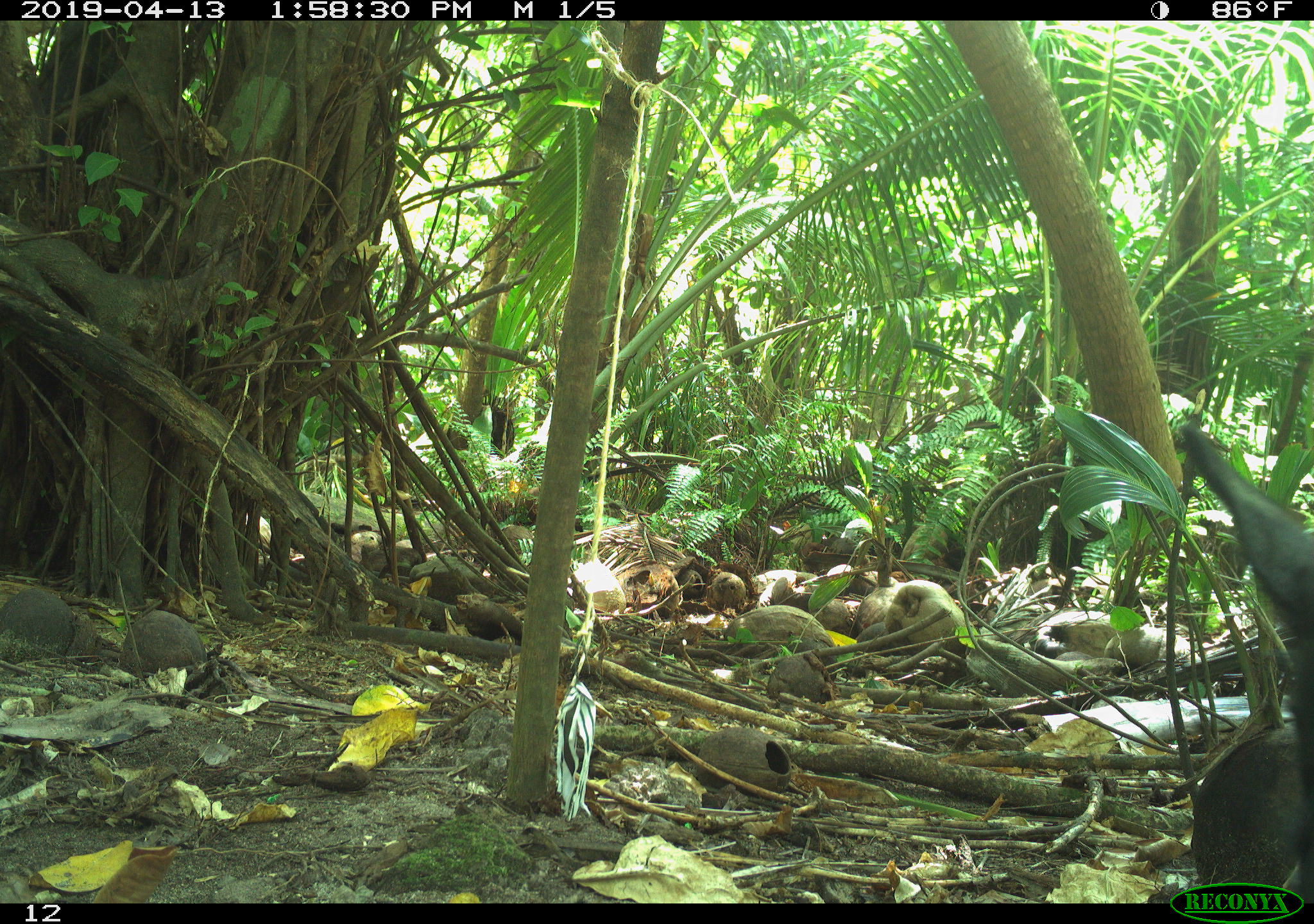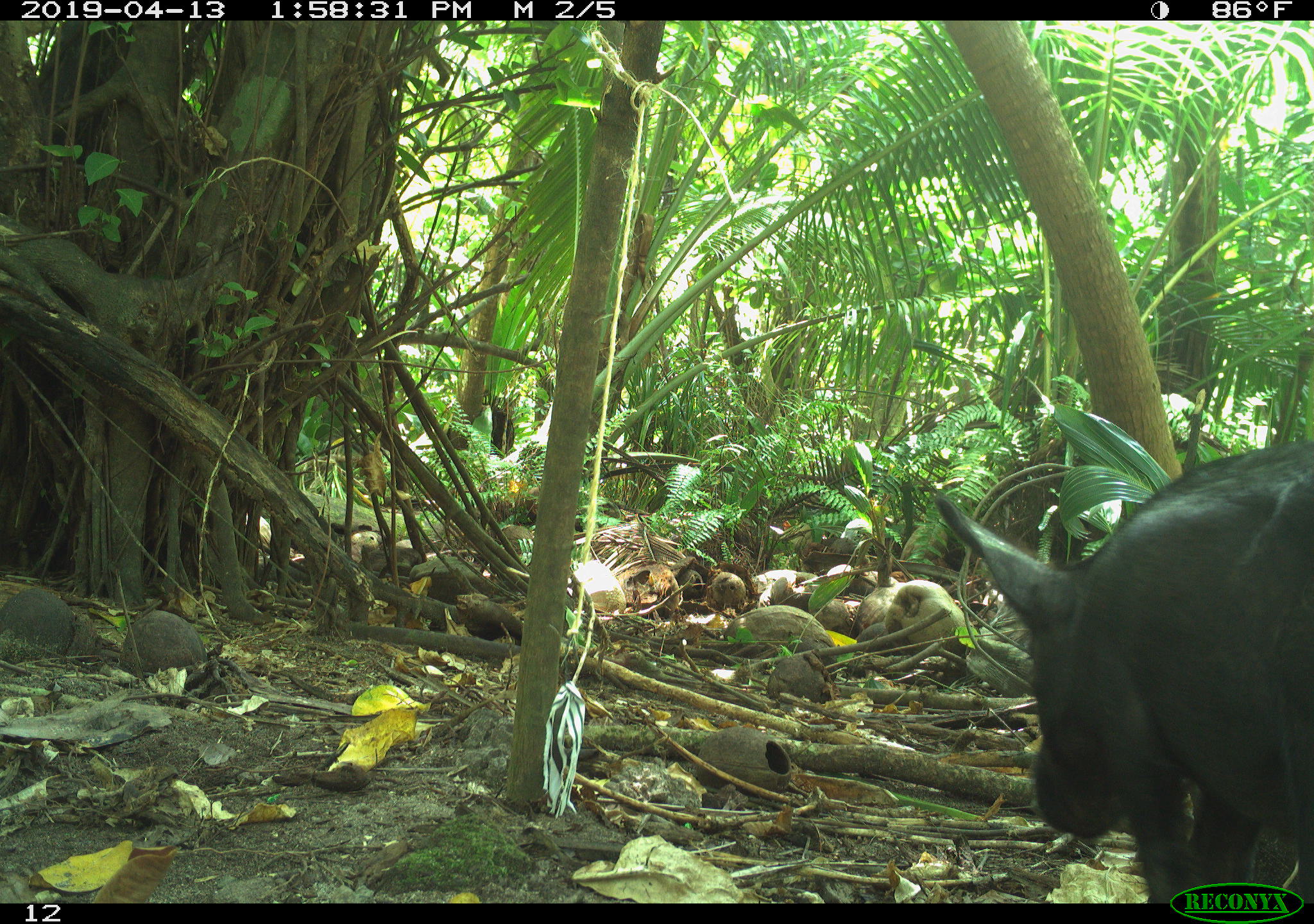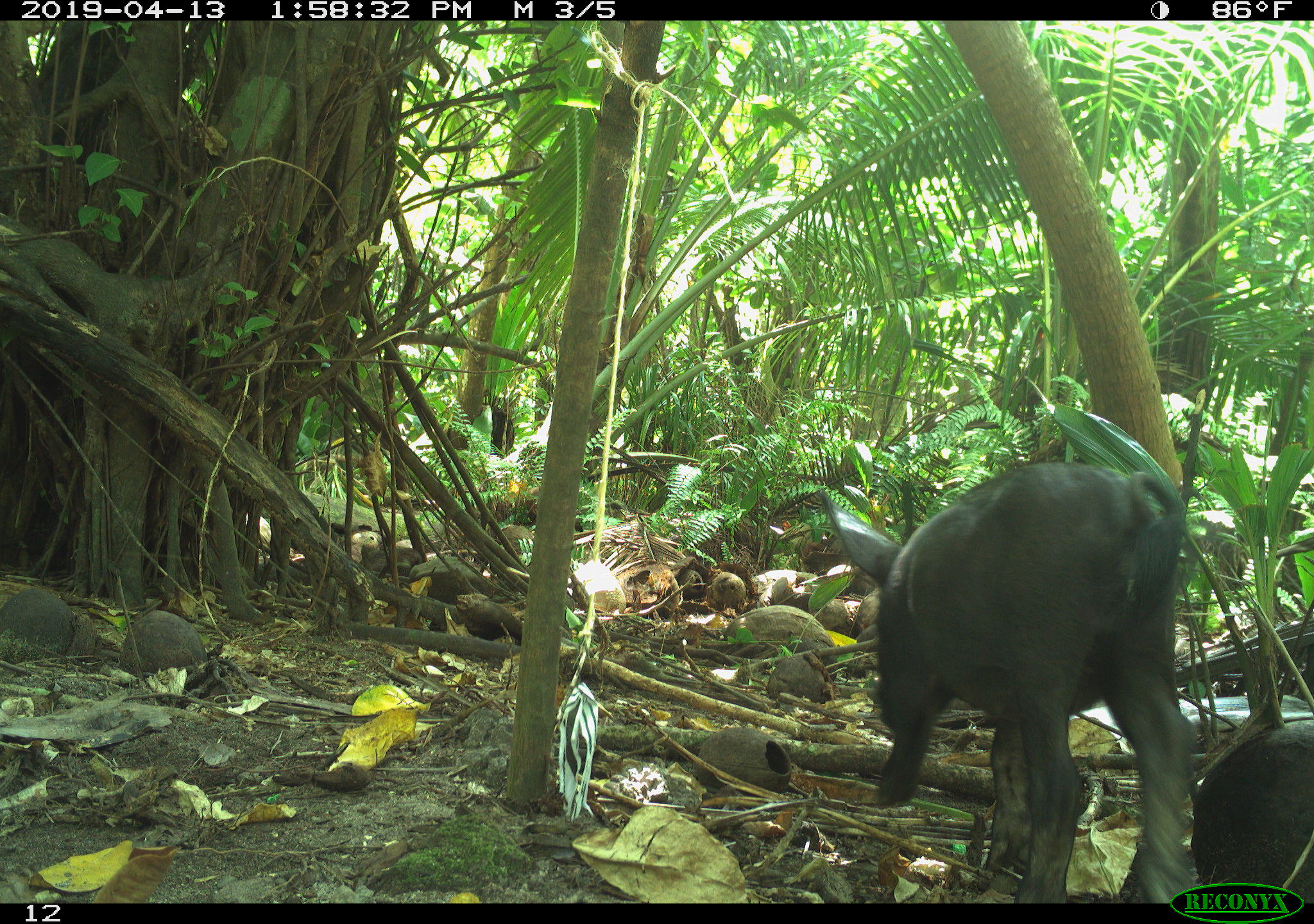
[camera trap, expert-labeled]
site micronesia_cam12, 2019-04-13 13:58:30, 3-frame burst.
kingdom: Animalia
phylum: Chordata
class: Mammalia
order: Artiodactyla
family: Suidae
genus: Sus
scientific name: Sus scrofa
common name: pig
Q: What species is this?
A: Pig (Sus scrofa).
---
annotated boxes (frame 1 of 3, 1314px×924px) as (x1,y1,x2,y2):
pig: (1177,416,1314,878)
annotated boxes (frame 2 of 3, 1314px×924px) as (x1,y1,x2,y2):
pig: (928,438,1314,906)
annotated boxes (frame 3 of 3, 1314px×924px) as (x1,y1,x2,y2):
pig: (819,461,1201,902)